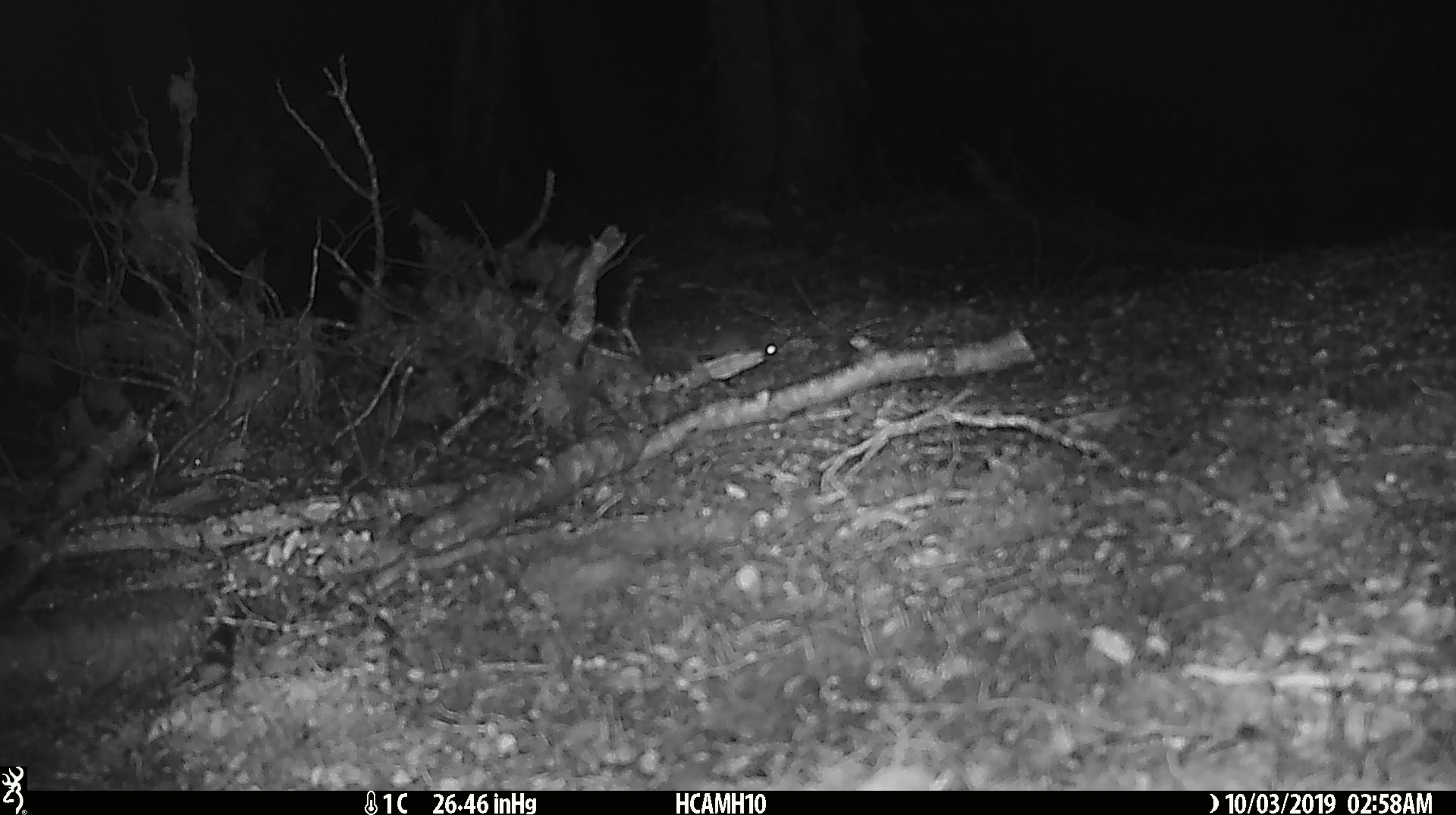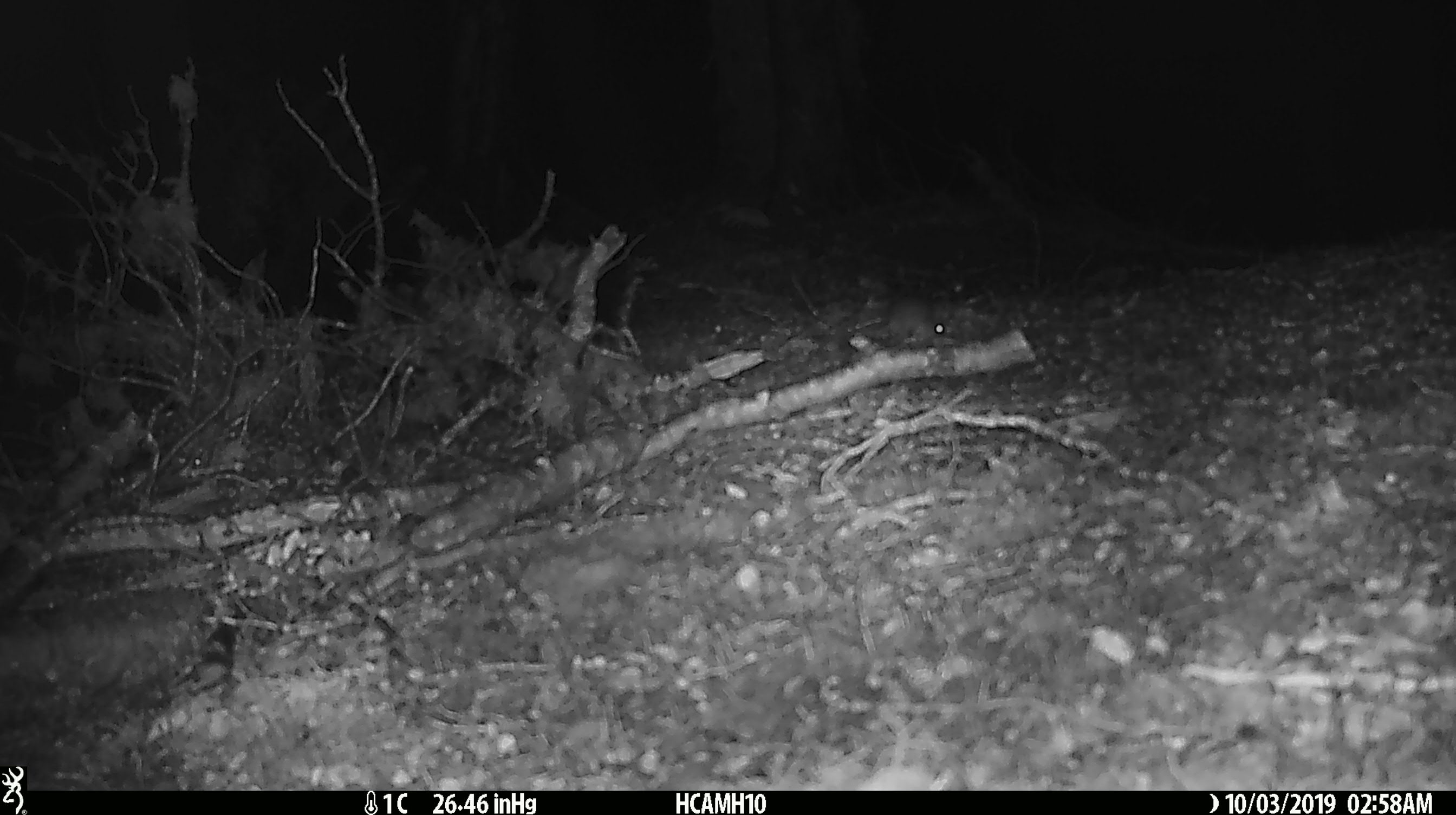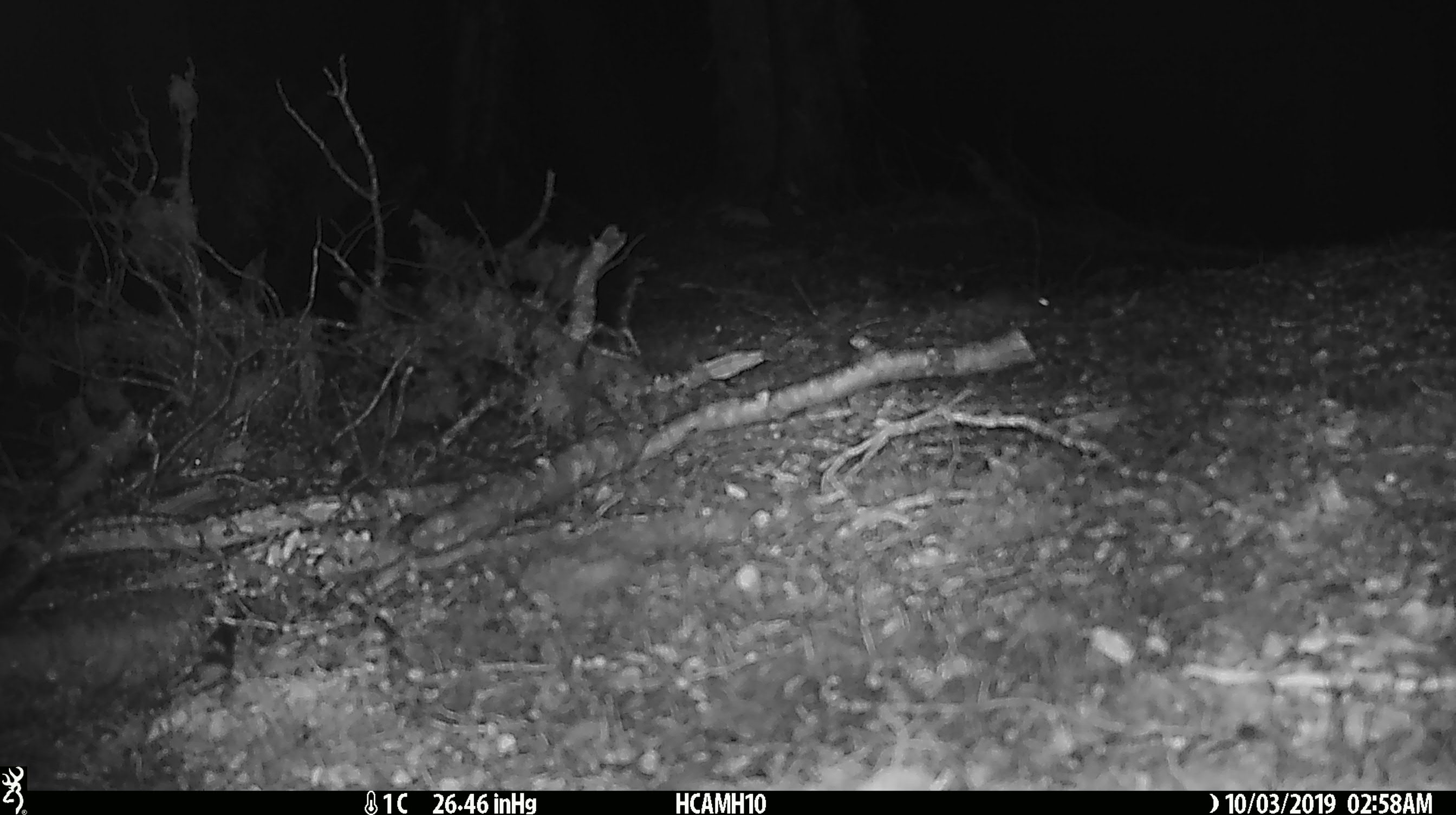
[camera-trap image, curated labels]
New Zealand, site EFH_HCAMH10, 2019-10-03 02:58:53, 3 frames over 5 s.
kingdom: Animalia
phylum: Chordata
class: Mammalia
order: Rodentia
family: Muridae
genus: Mus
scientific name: Mus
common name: mouse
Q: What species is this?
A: Mouse (Mus).